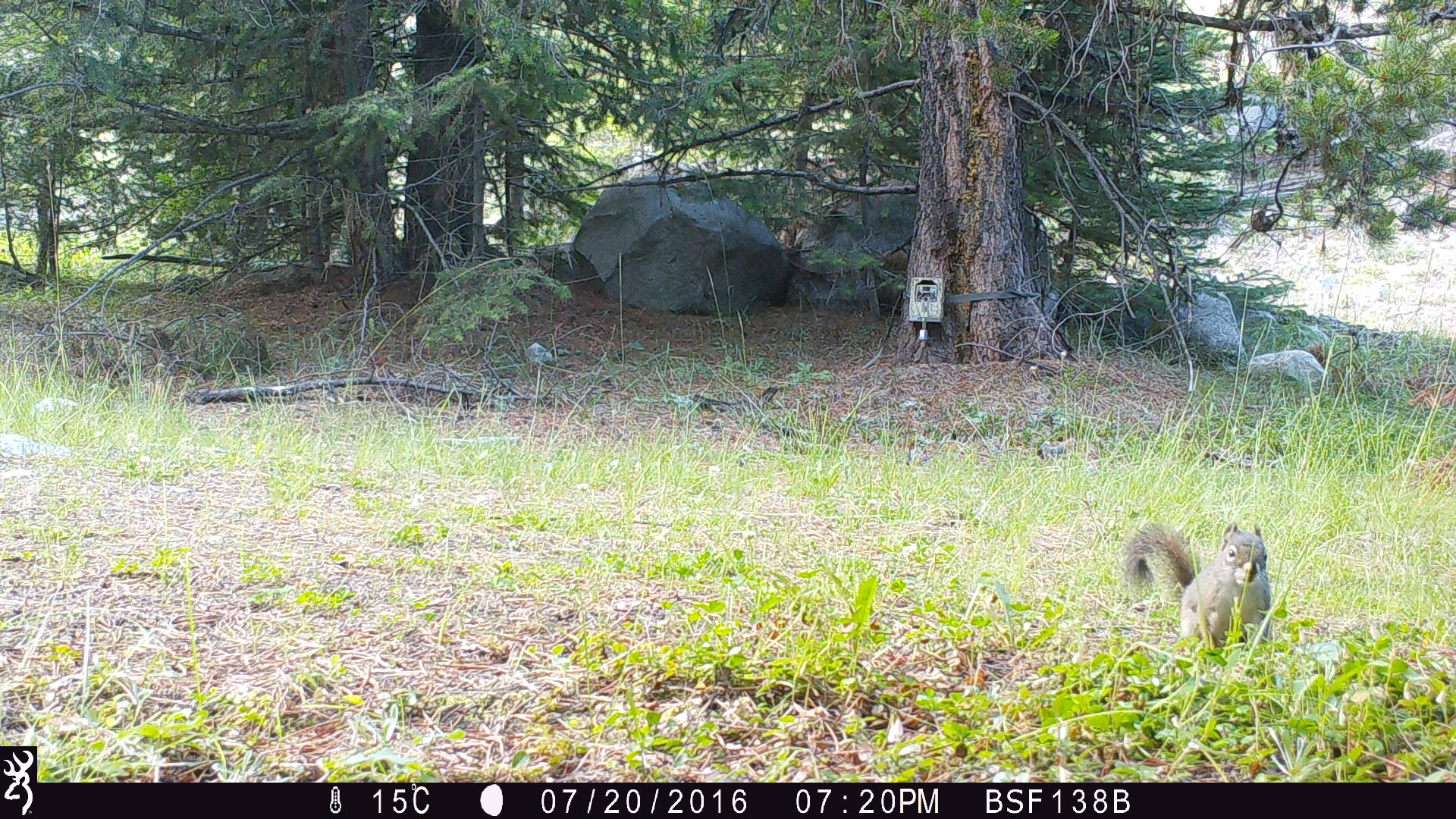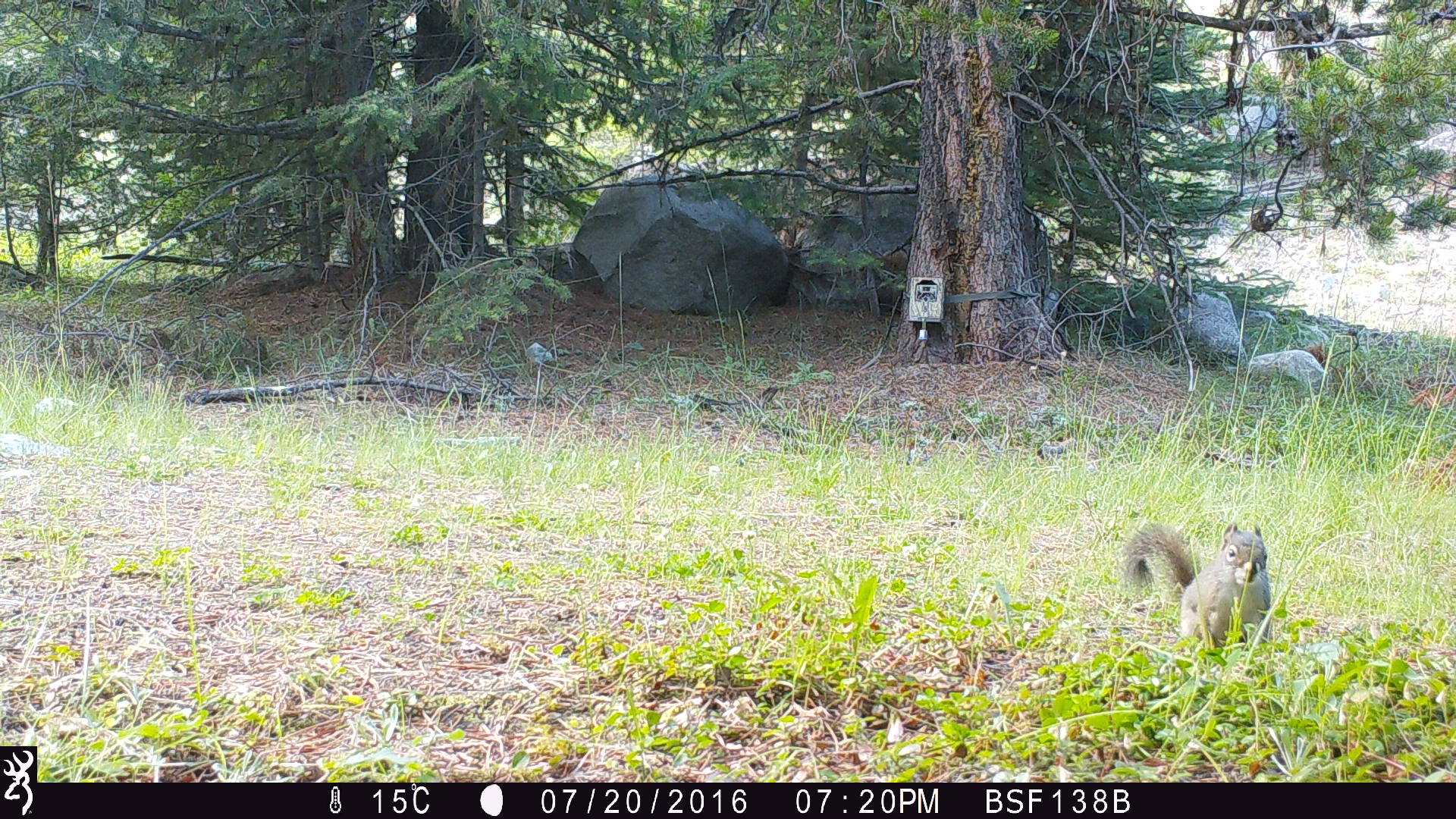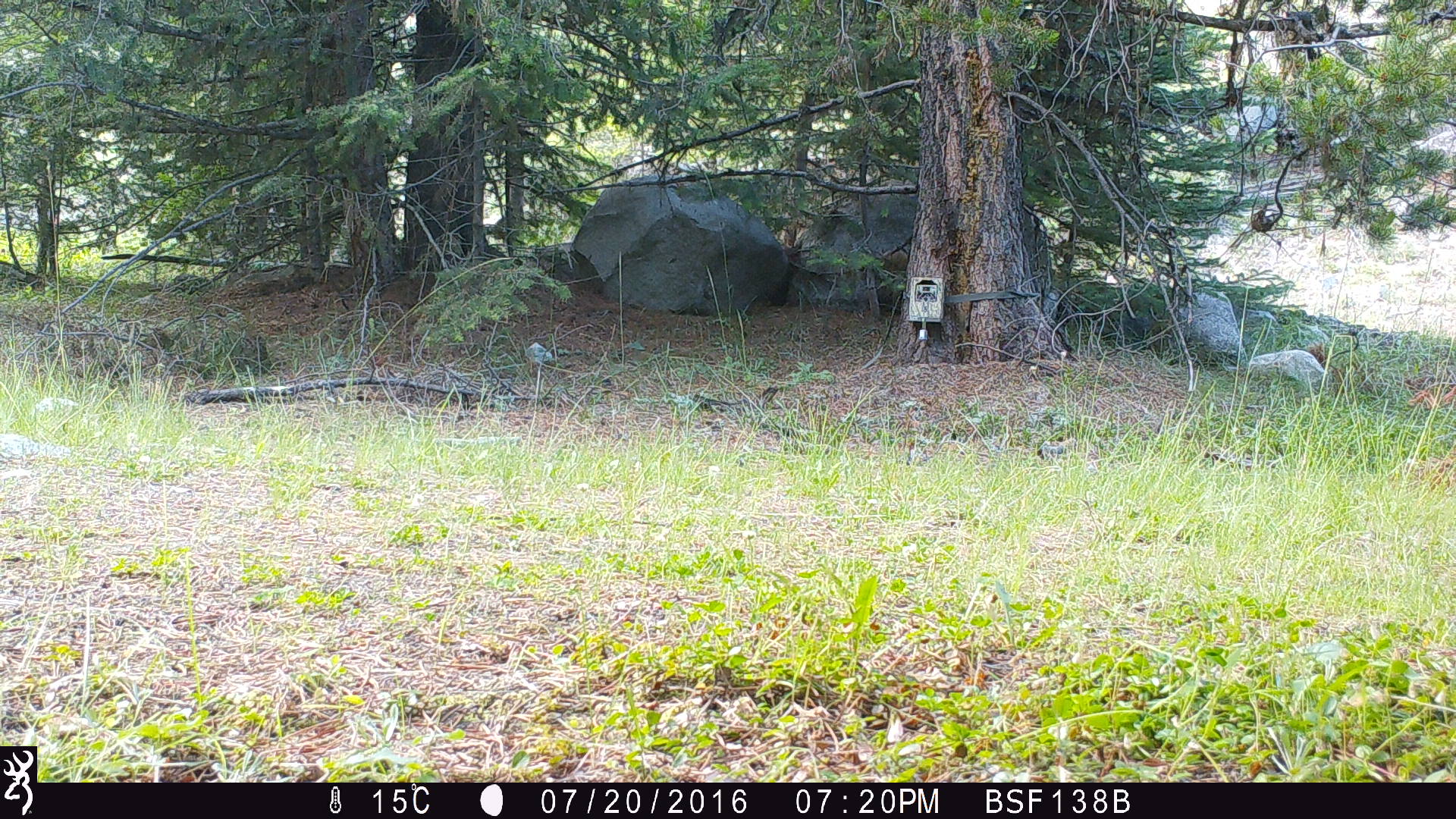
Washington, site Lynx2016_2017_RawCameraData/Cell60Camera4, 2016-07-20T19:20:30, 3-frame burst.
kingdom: Animalia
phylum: Chordata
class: Mammalia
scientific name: Mammalia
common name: small mammal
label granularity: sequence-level